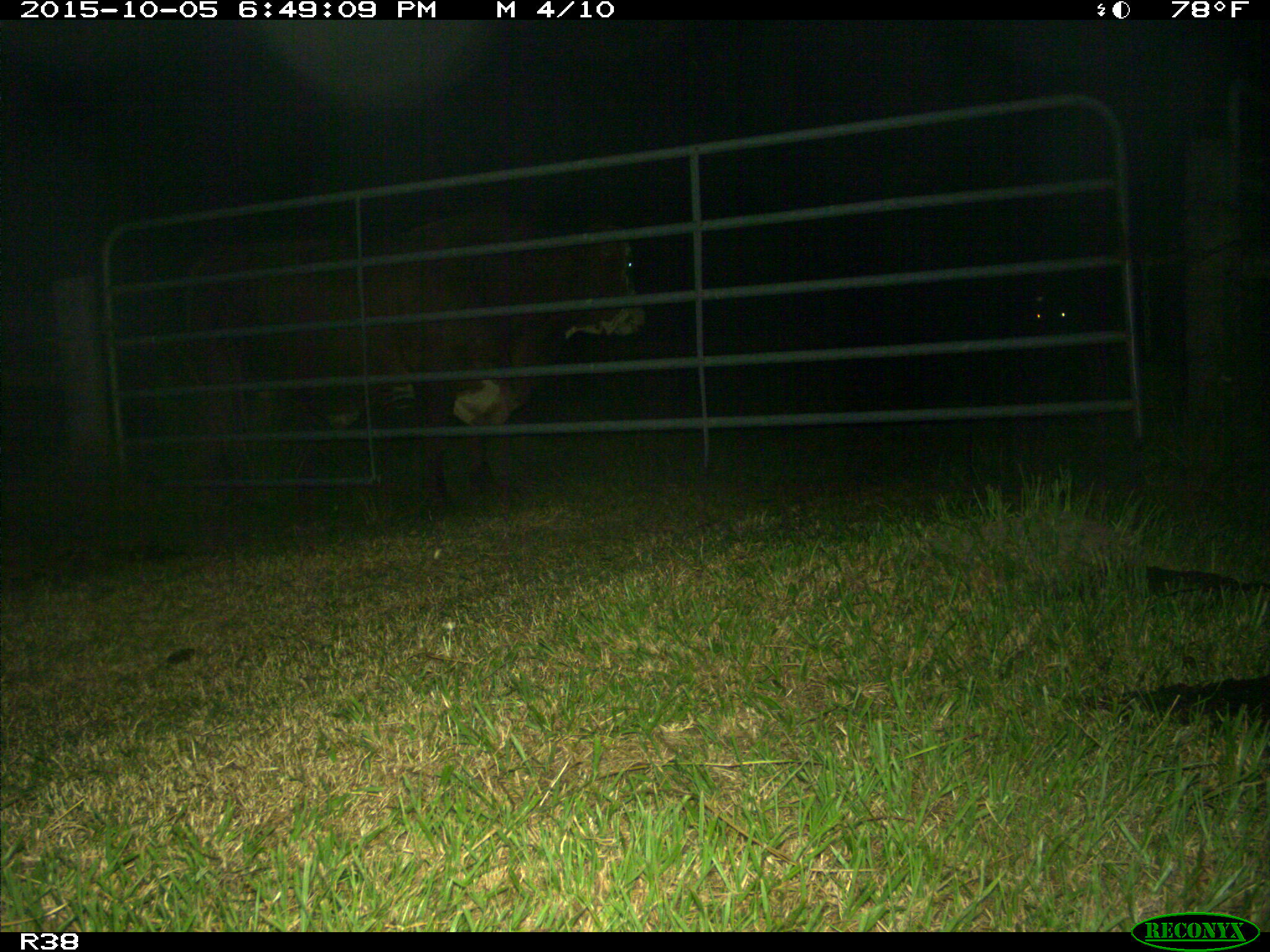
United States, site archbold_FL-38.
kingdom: Animalia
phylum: Chordata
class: Mammalia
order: Artiodactyla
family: Bovidae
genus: Bos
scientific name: Bos taurus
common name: domestic cow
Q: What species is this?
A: Bos taurus (domestic cow).